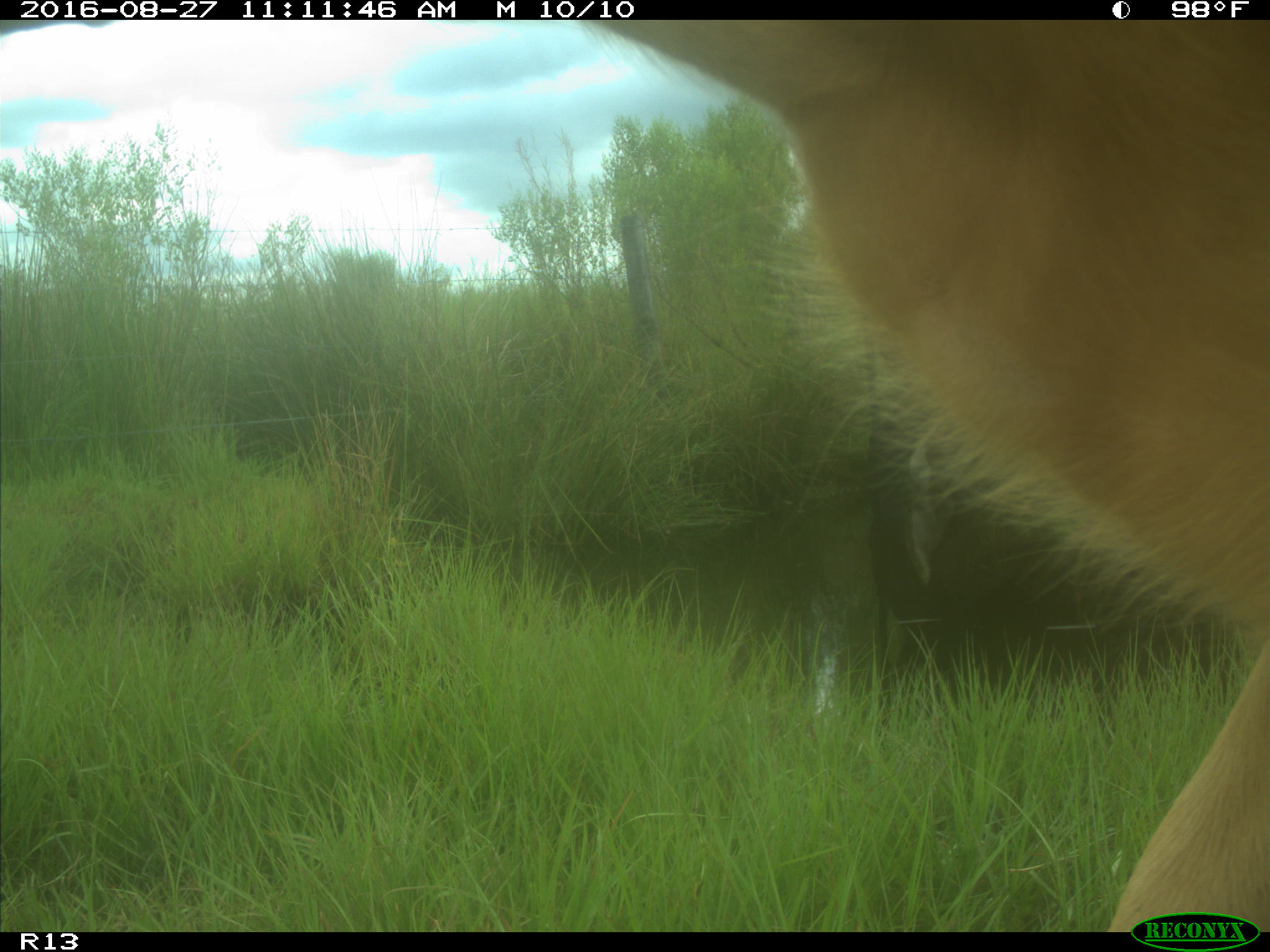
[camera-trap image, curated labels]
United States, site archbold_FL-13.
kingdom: Animalia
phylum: Chordata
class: Mammalia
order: Artiodactyla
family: Bovidae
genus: Bos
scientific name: Bos taurus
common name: domestic cow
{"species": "Bos taurus (domestic cow)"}